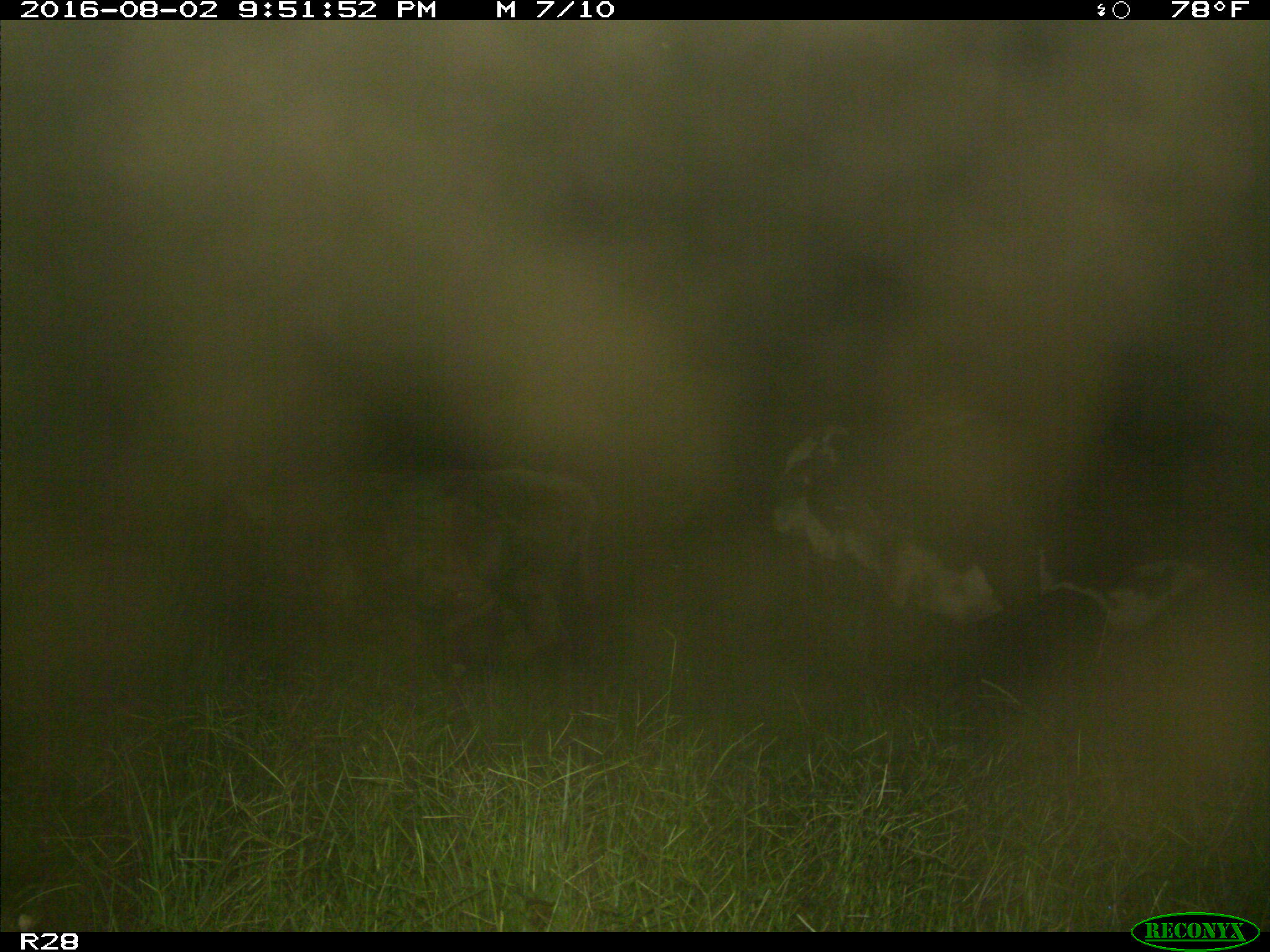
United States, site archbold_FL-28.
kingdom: Animalia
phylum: Chordata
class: Mammalia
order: Artiodactyla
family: Bovidae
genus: Bos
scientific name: Bos taurus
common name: domestic cow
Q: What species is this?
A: Bos taurus (domestic cow).